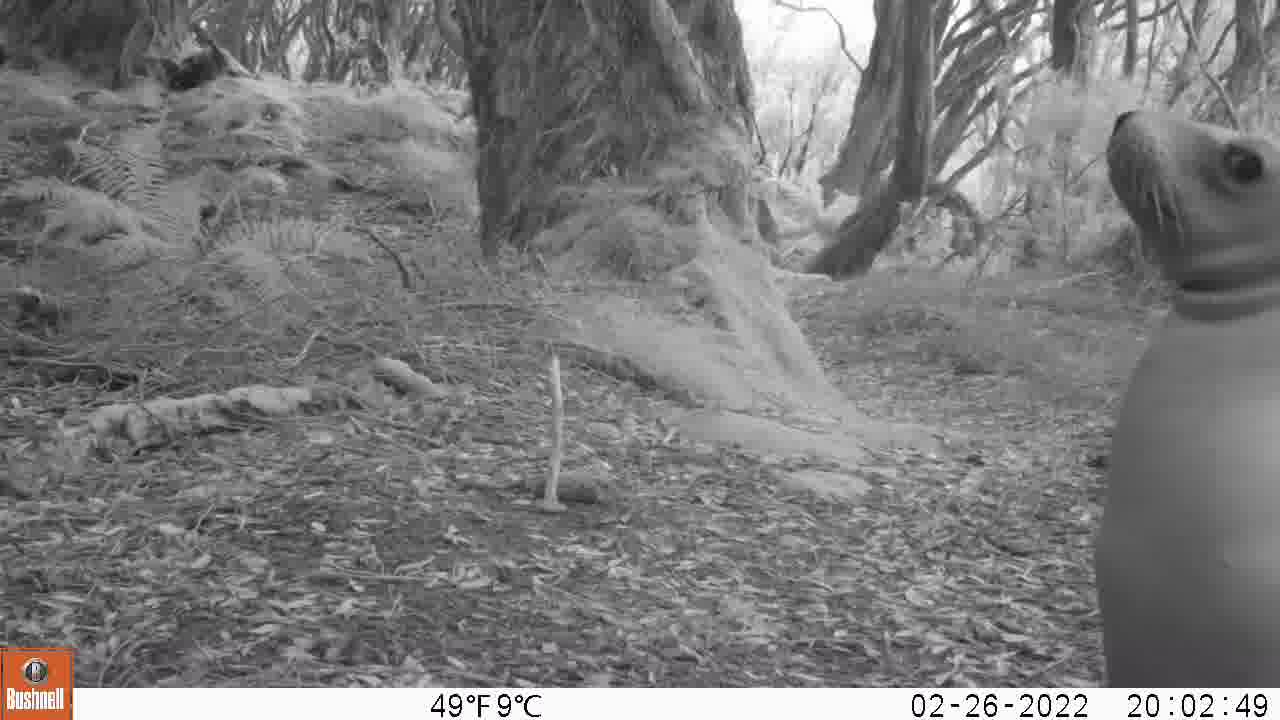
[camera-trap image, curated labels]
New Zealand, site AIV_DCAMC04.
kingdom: Animalia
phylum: Chordata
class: Mammalia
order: Carnivora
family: Otariidae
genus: Phocarctos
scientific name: Phocarctos hookeri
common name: new zealand sea lion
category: sealion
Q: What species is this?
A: Sealion (new zealand sea lion) (Phocarctos hookeri).